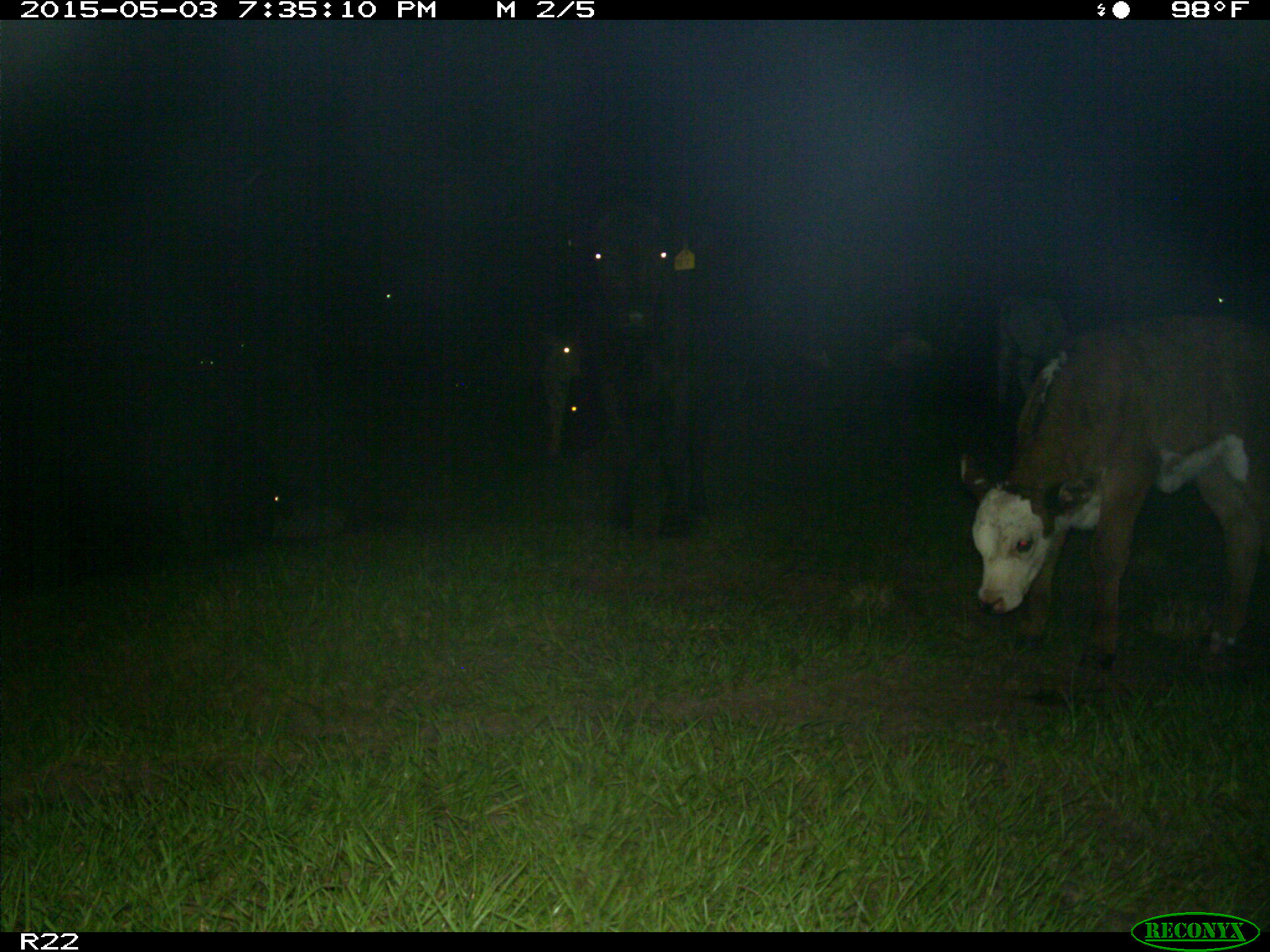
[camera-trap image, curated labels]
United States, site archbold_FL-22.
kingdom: Animalia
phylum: Chordata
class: Mammalia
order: Artiodactyla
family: Bovidae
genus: Bos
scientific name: Bos taurus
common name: domestic cow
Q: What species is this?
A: Bos taurus (domestic cow).